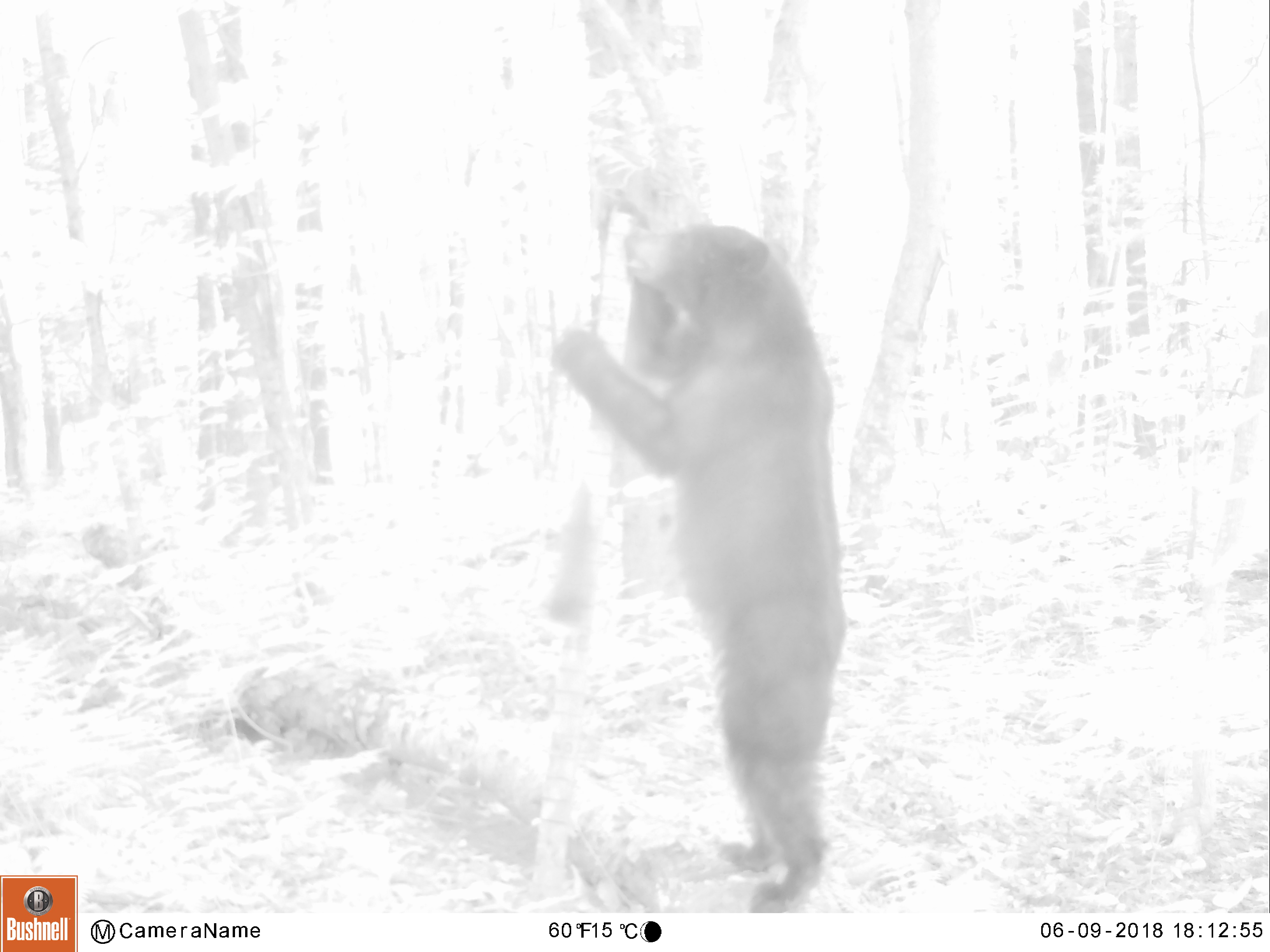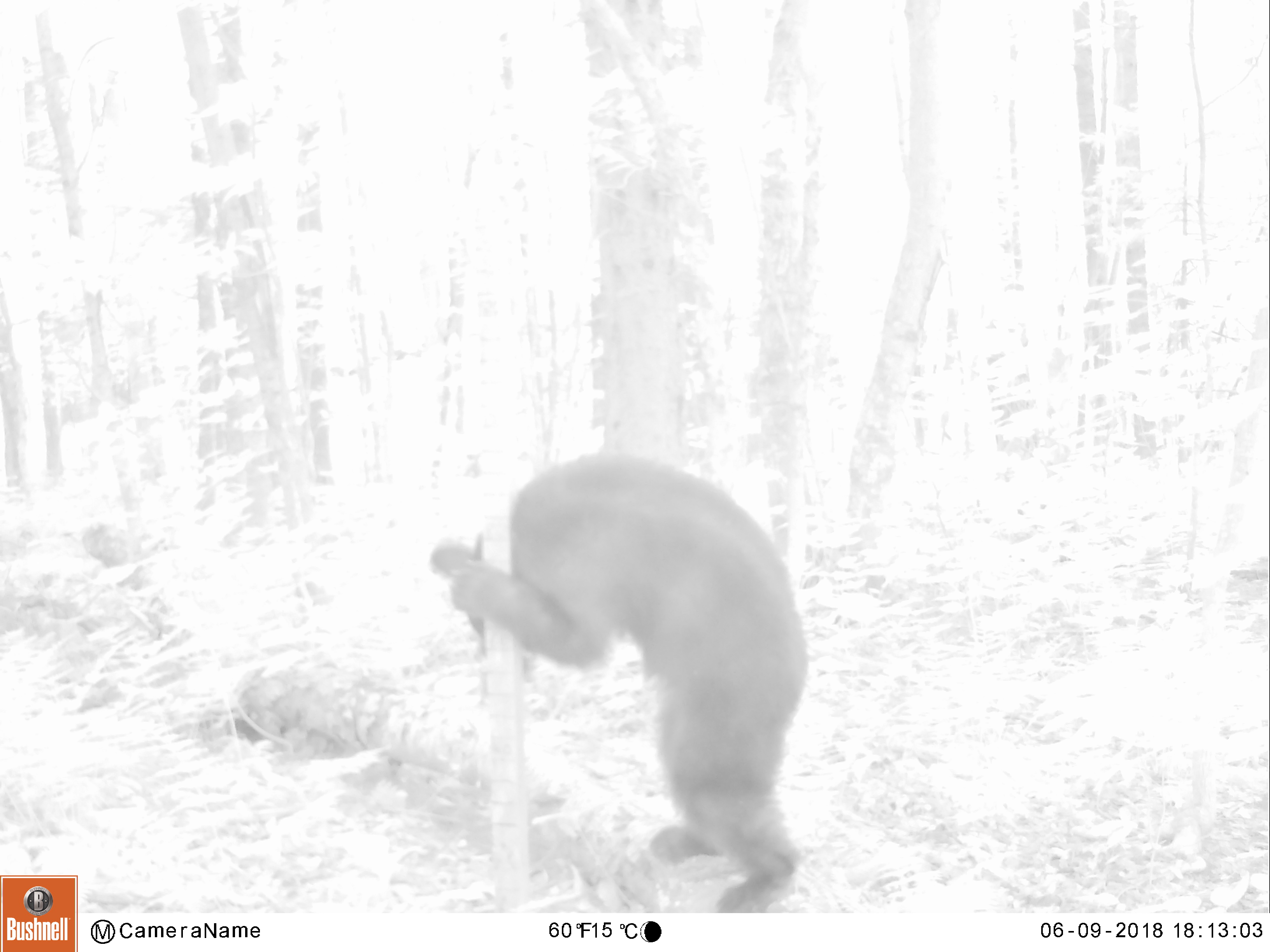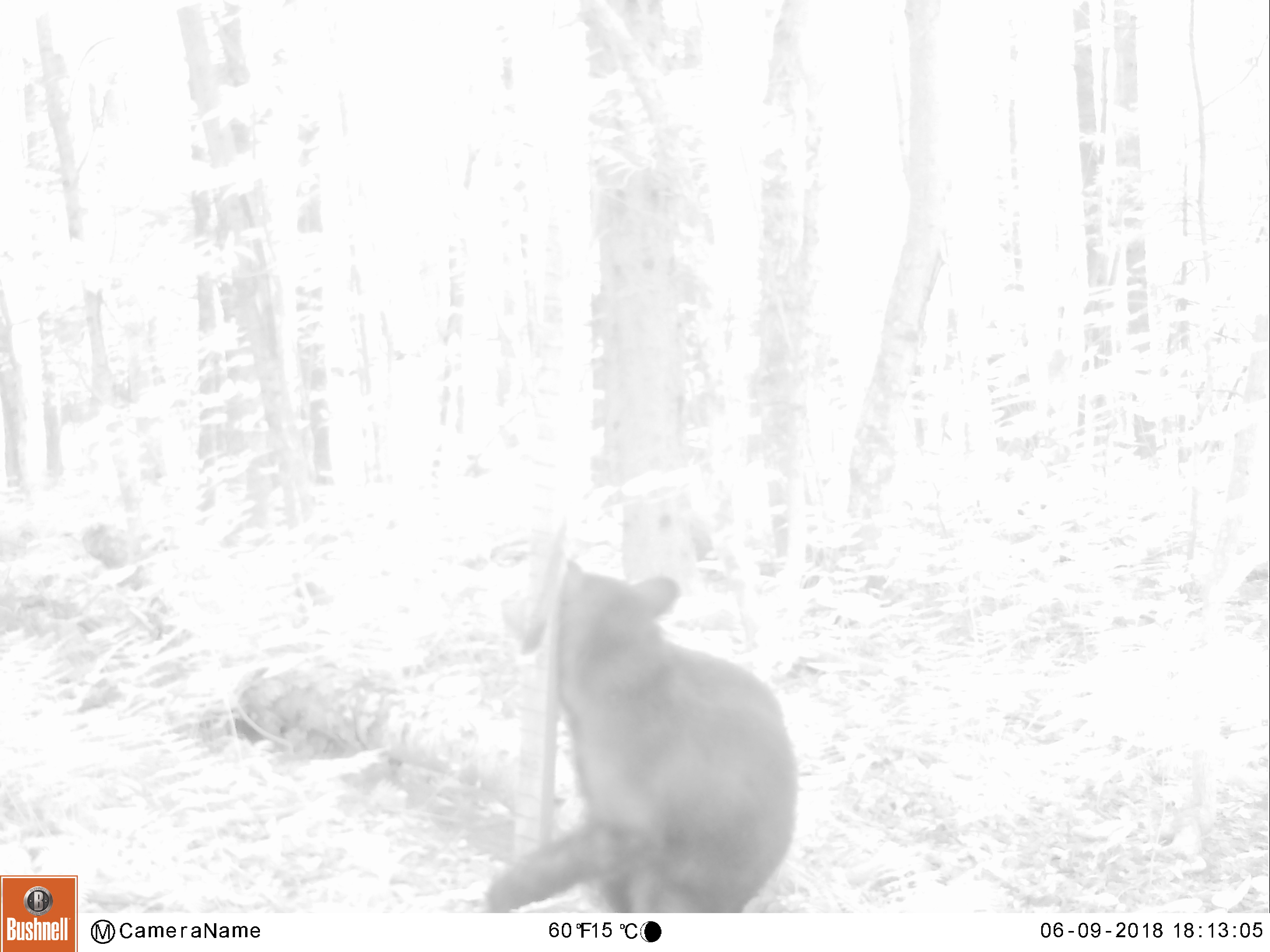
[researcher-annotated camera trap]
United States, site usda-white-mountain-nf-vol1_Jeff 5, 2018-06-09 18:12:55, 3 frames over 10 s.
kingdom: Animalia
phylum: Chordata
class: Mammalia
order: Carnivora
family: Ursidae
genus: Ursus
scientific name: Ursus americanus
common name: black bear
Black bear (Ursus americanus).